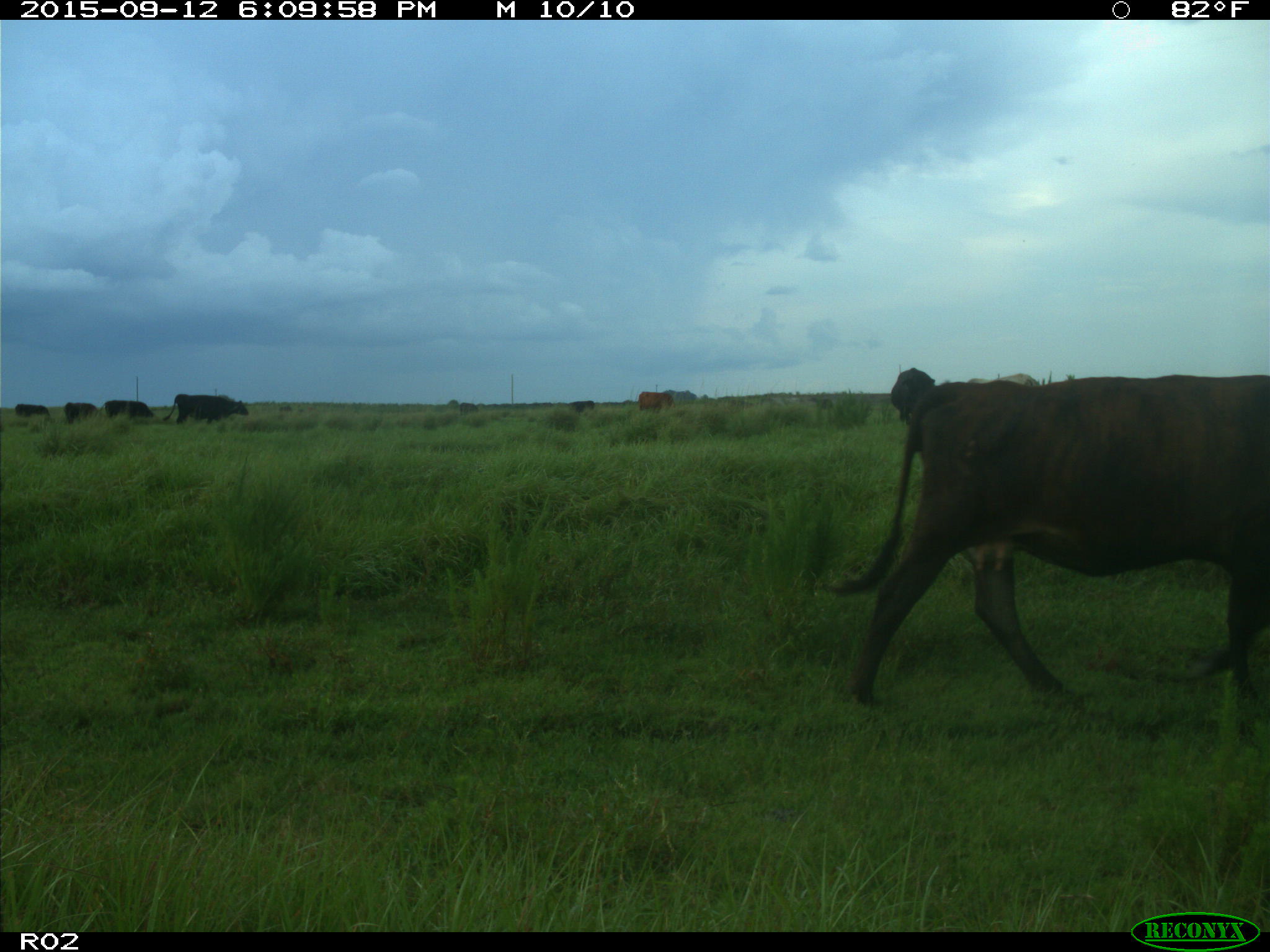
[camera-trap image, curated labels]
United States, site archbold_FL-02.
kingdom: Animalia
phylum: Chordata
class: Mammalia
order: Artiodactyla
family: Bovidae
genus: Bos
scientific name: Bos taurus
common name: domestic cow